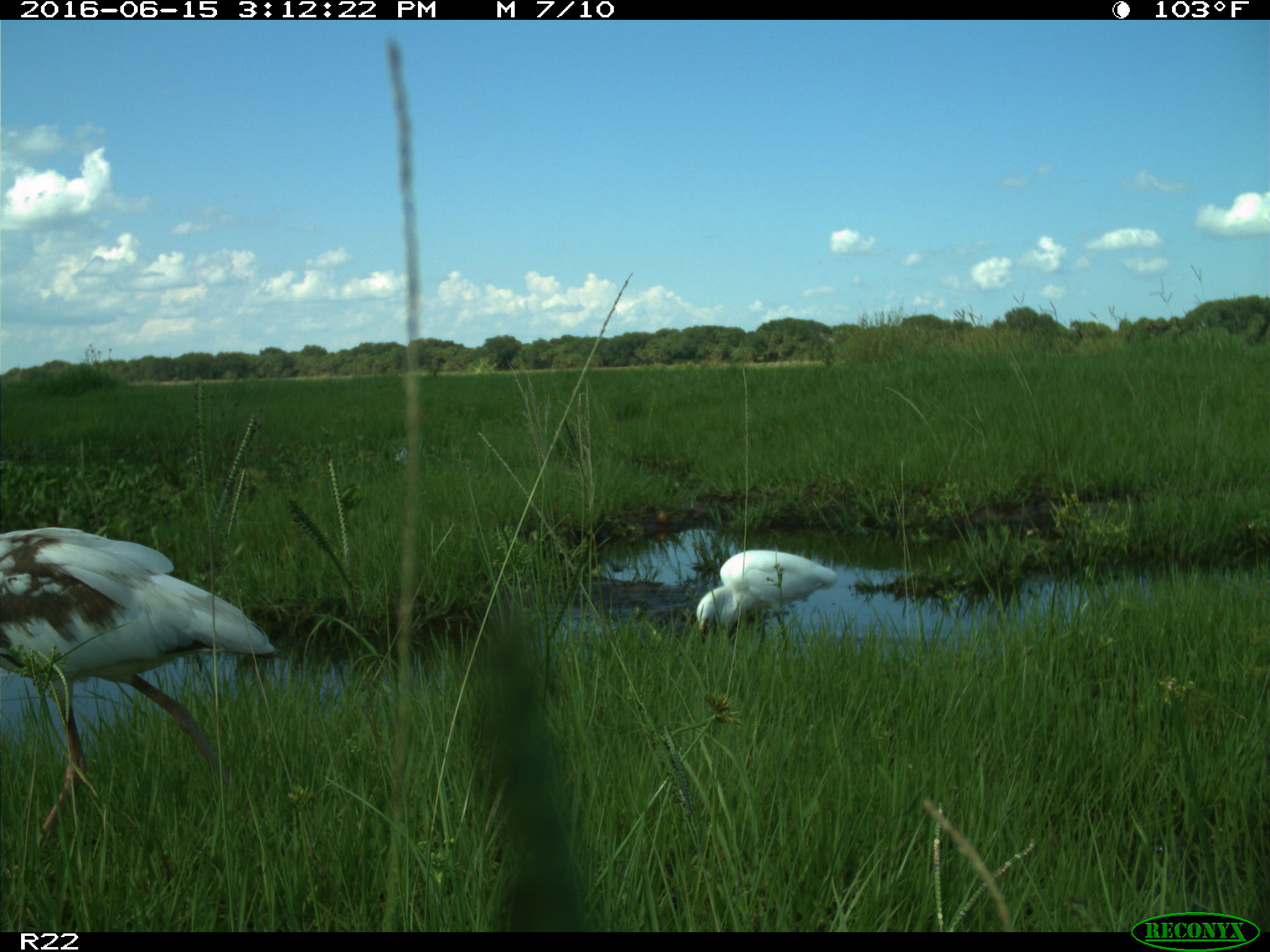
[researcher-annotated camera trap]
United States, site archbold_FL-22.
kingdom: Animalia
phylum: Chordata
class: Aves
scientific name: Aves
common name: birds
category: unidentified bird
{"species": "unidentified bird (birds) (Aves)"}